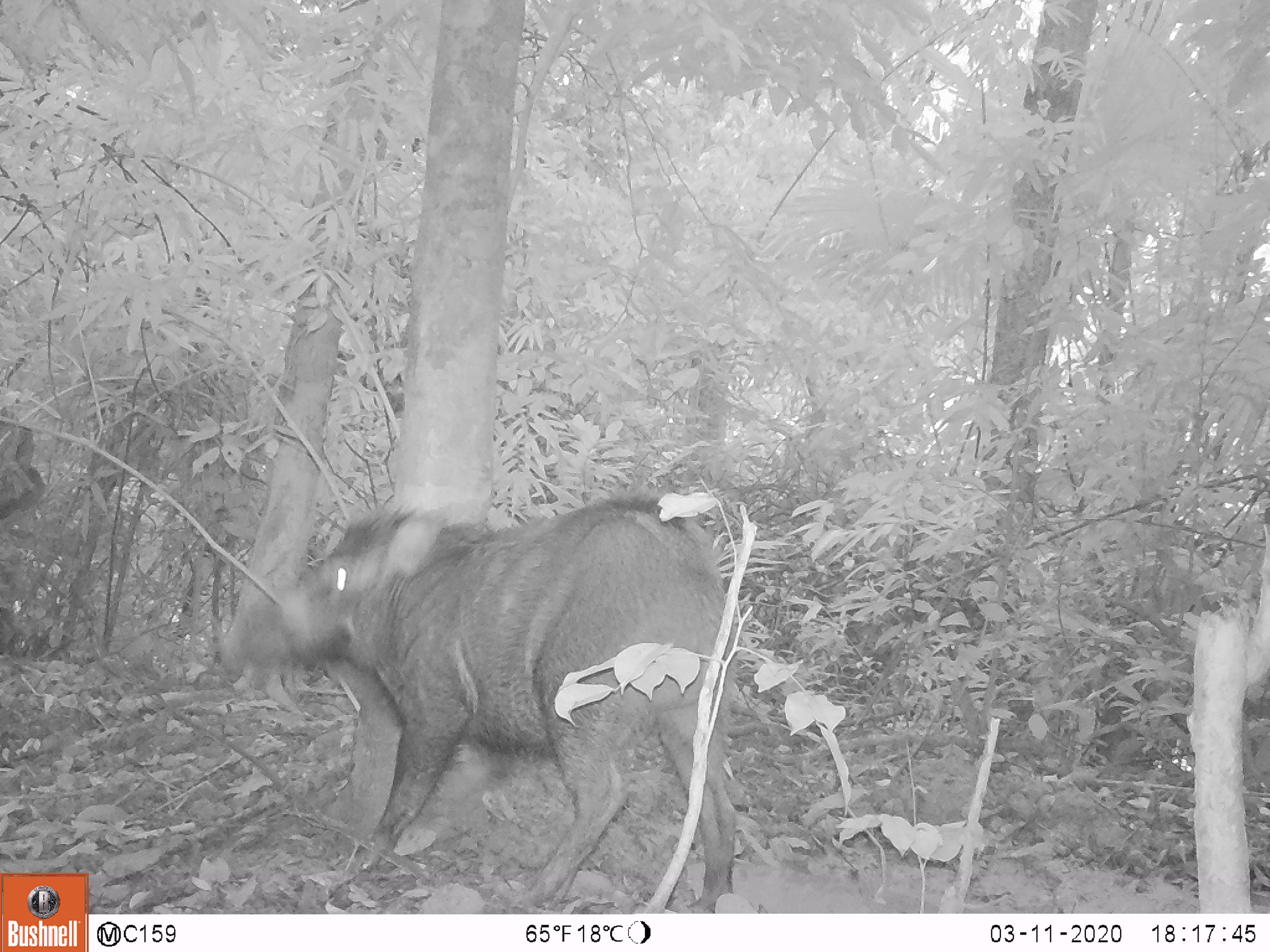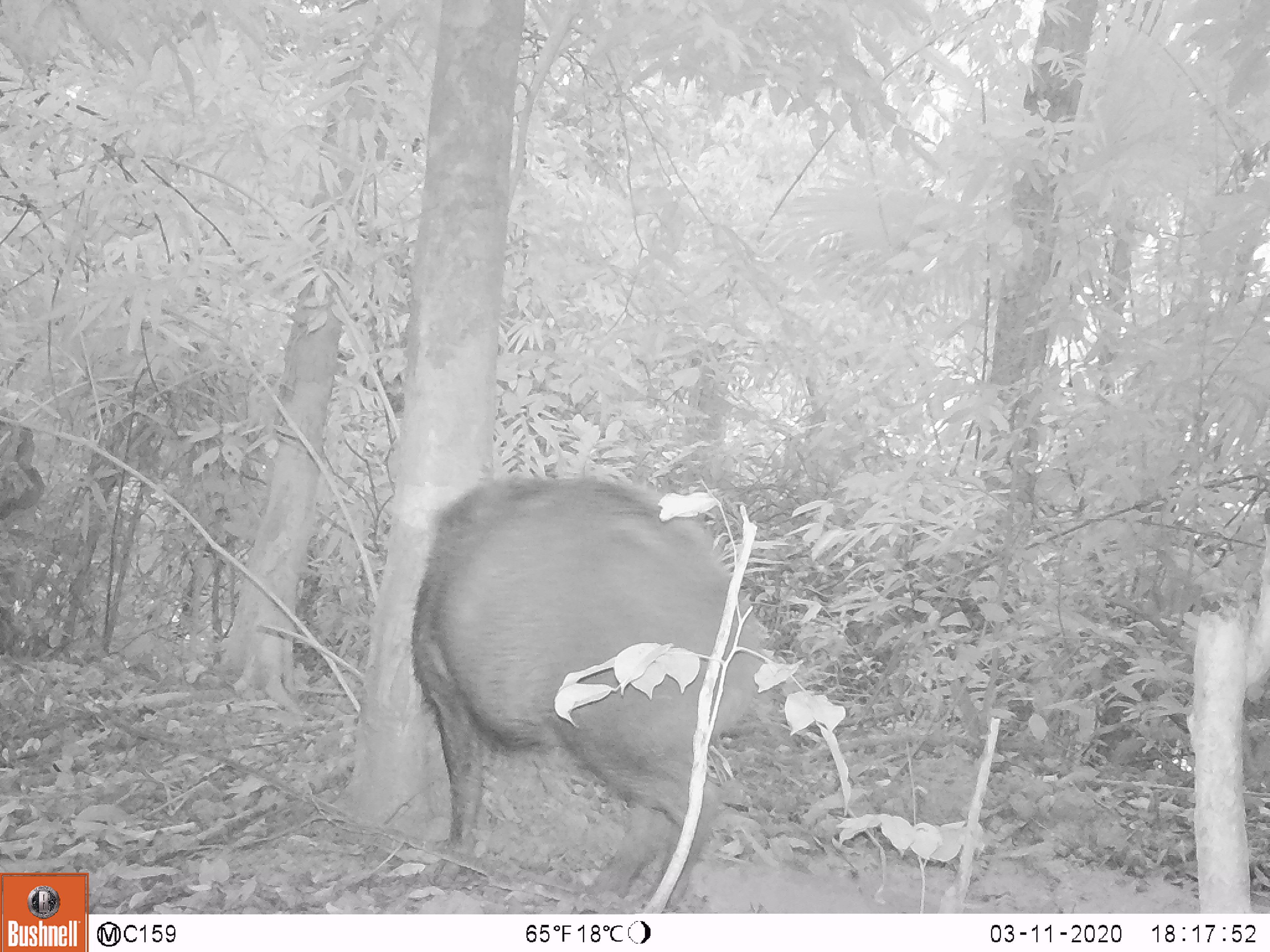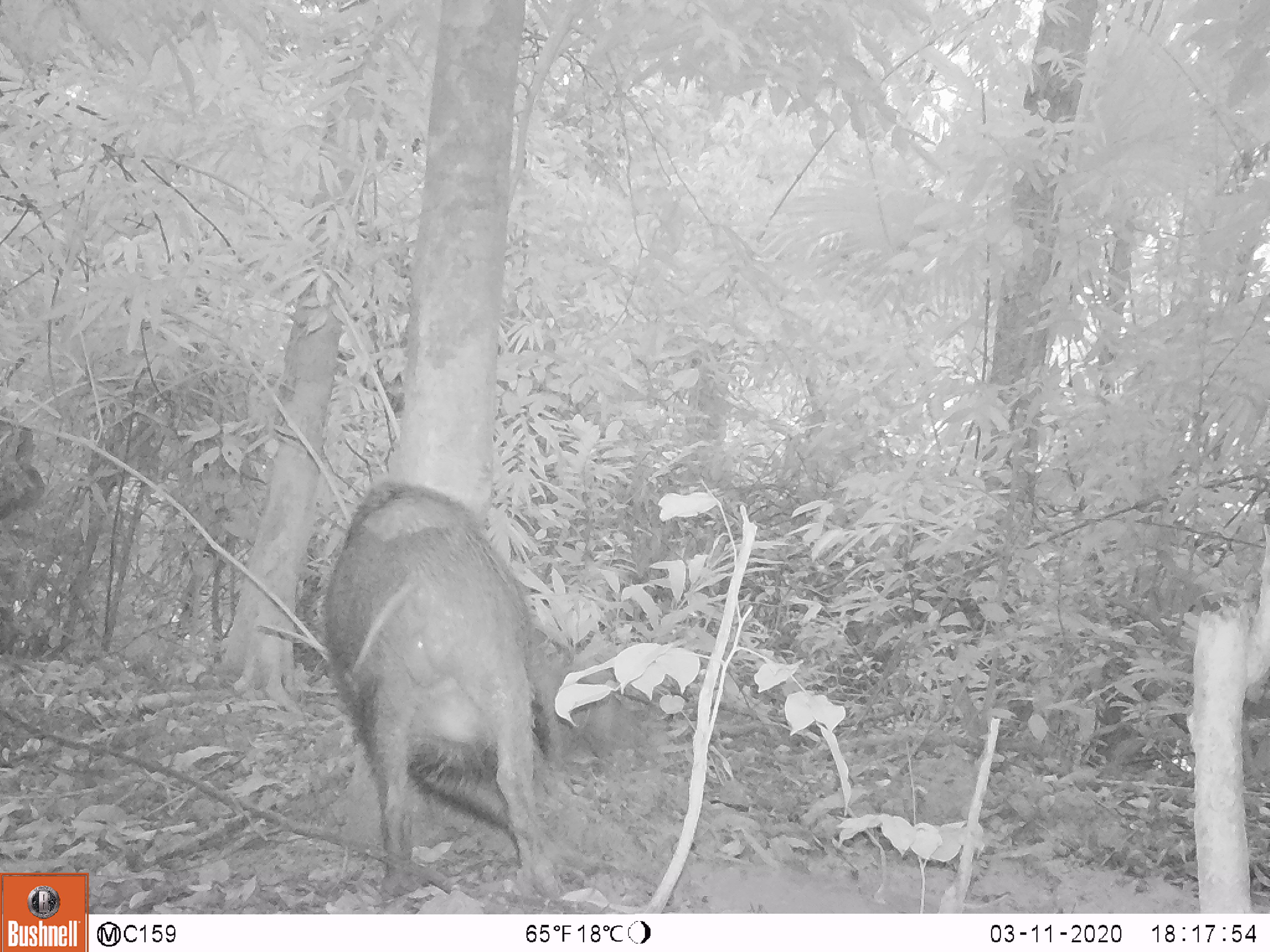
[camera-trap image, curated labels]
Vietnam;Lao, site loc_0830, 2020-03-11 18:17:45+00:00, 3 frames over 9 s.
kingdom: Animalia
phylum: Chordata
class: Mammalia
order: Artiodactyla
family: Suidae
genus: Sus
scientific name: Sus scrofa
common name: eurasian wild pig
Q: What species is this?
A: Eurasian wild pig (Sus scrofa).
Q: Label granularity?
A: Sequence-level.